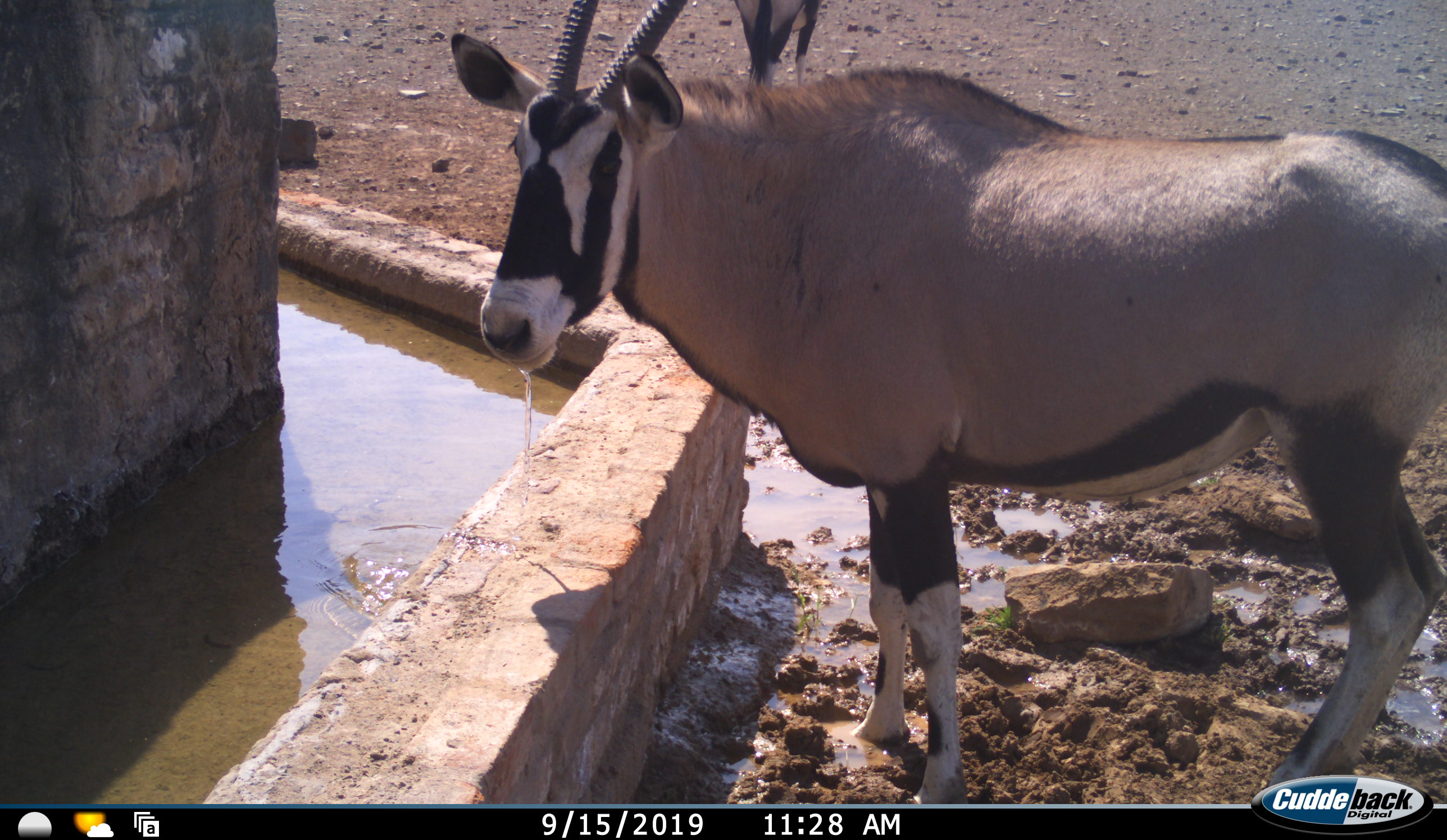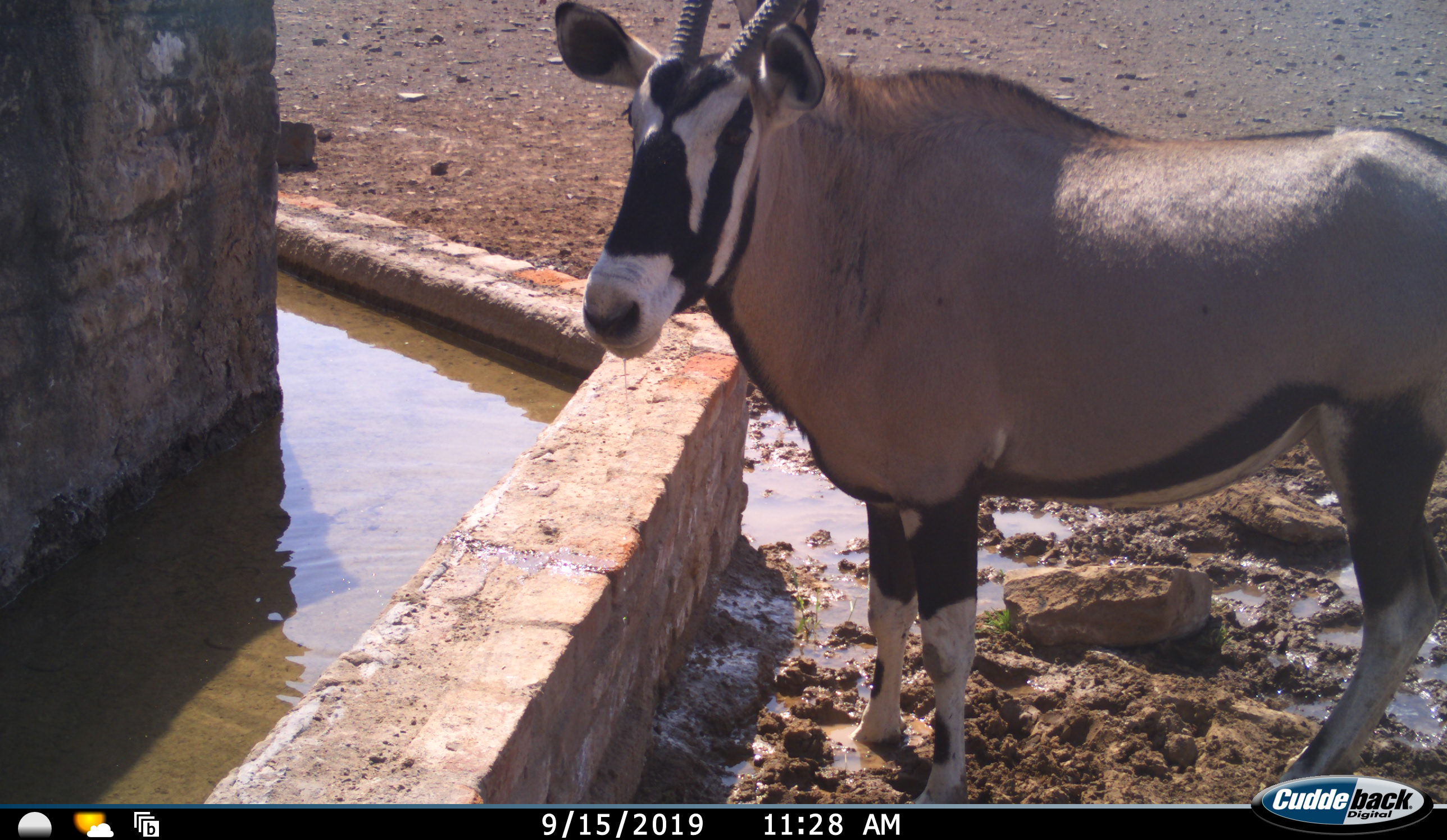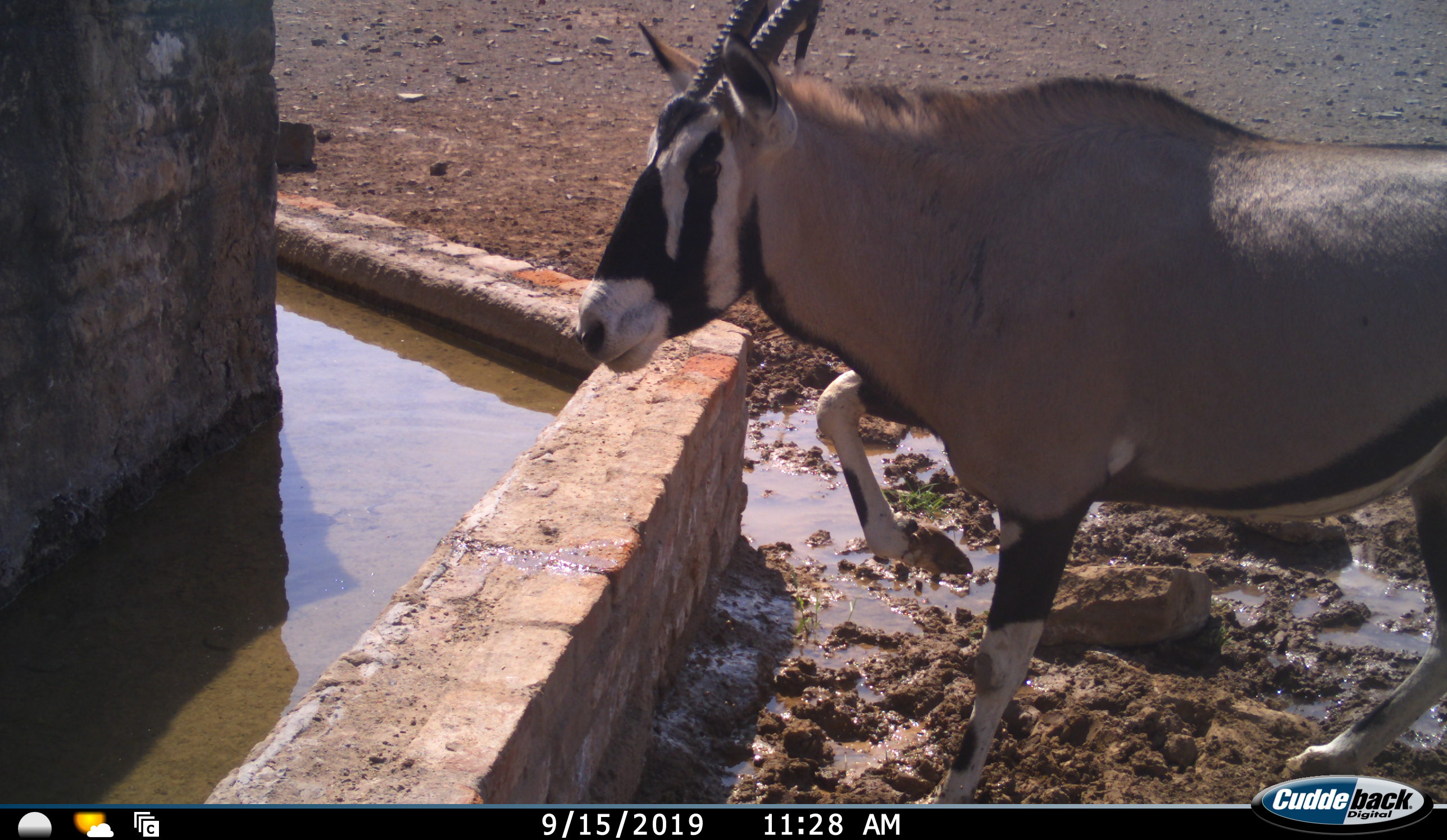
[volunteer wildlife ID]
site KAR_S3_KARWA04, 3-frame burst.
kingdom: Animalia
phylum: Chordata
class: Mammalia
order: Artiodactyla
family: Bovidae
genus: Oryx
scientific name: Oryx gazella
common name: gemsbok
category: oryx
Oryx (gemsbok) (Oryx gazella), count 2. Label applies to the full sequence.